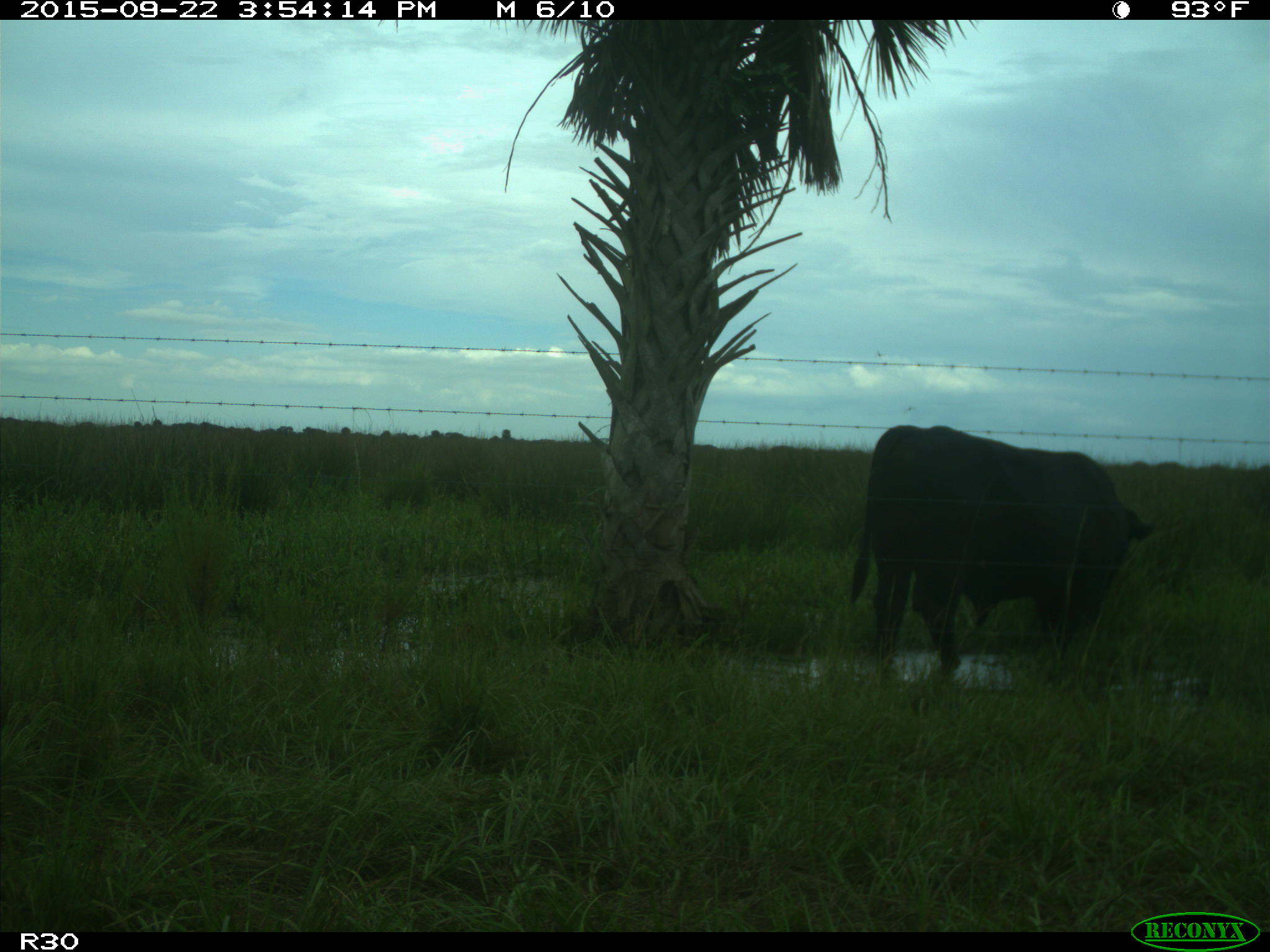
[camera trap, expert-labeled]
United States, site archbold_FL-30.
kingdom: Animalia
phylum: Chordata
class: Mammalia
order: Artiodactyla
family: Bovidae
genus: Bos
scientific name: Bos taurus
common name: domestic cow